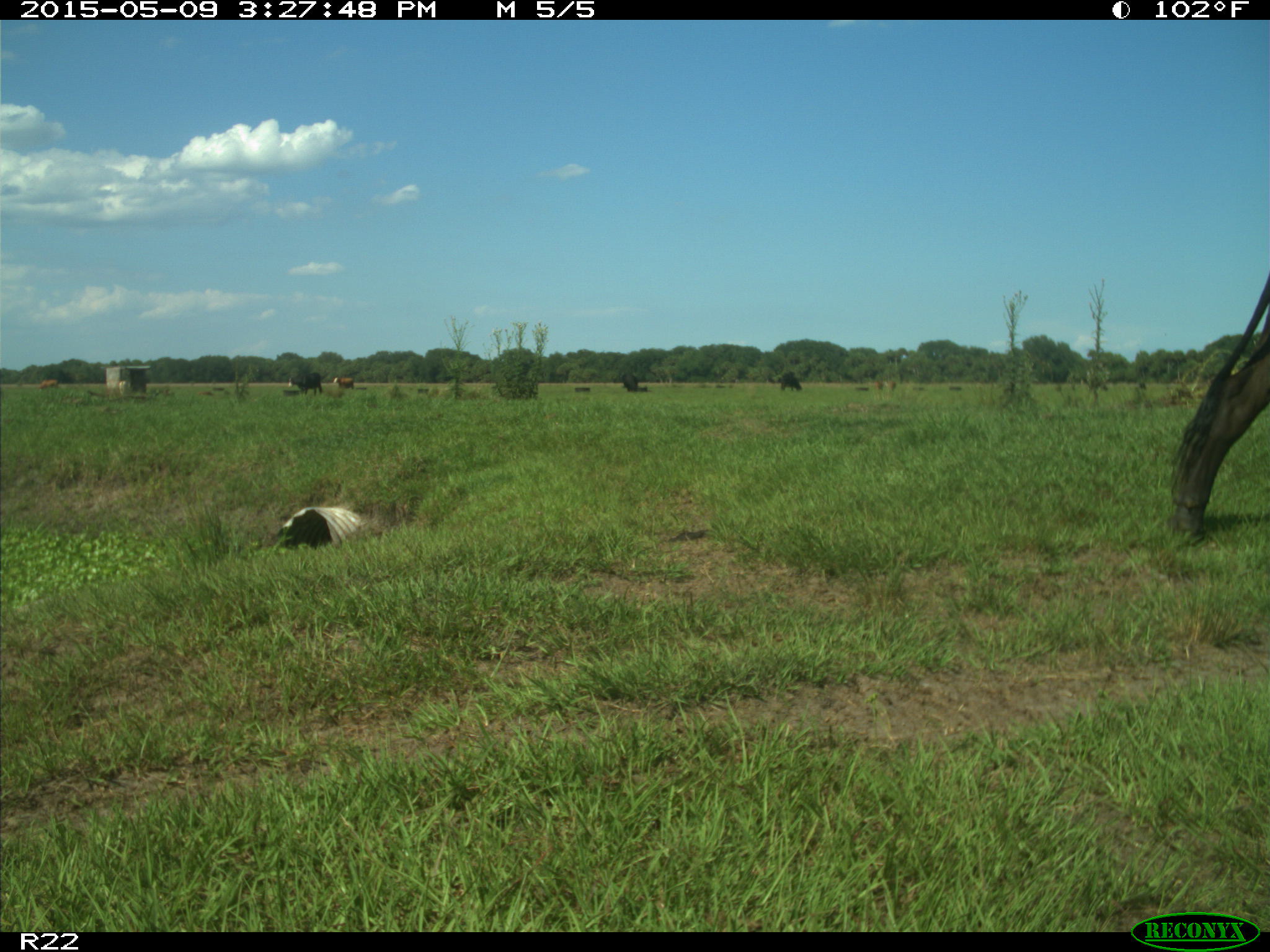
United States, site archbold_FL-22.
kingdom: Animalia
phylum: Chordata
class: Mammalia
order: Artiodactyla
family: Bovidae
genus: Bos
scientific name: Bos taurus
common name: domestic cow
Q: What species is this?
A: Bos taurus (domestic cow).